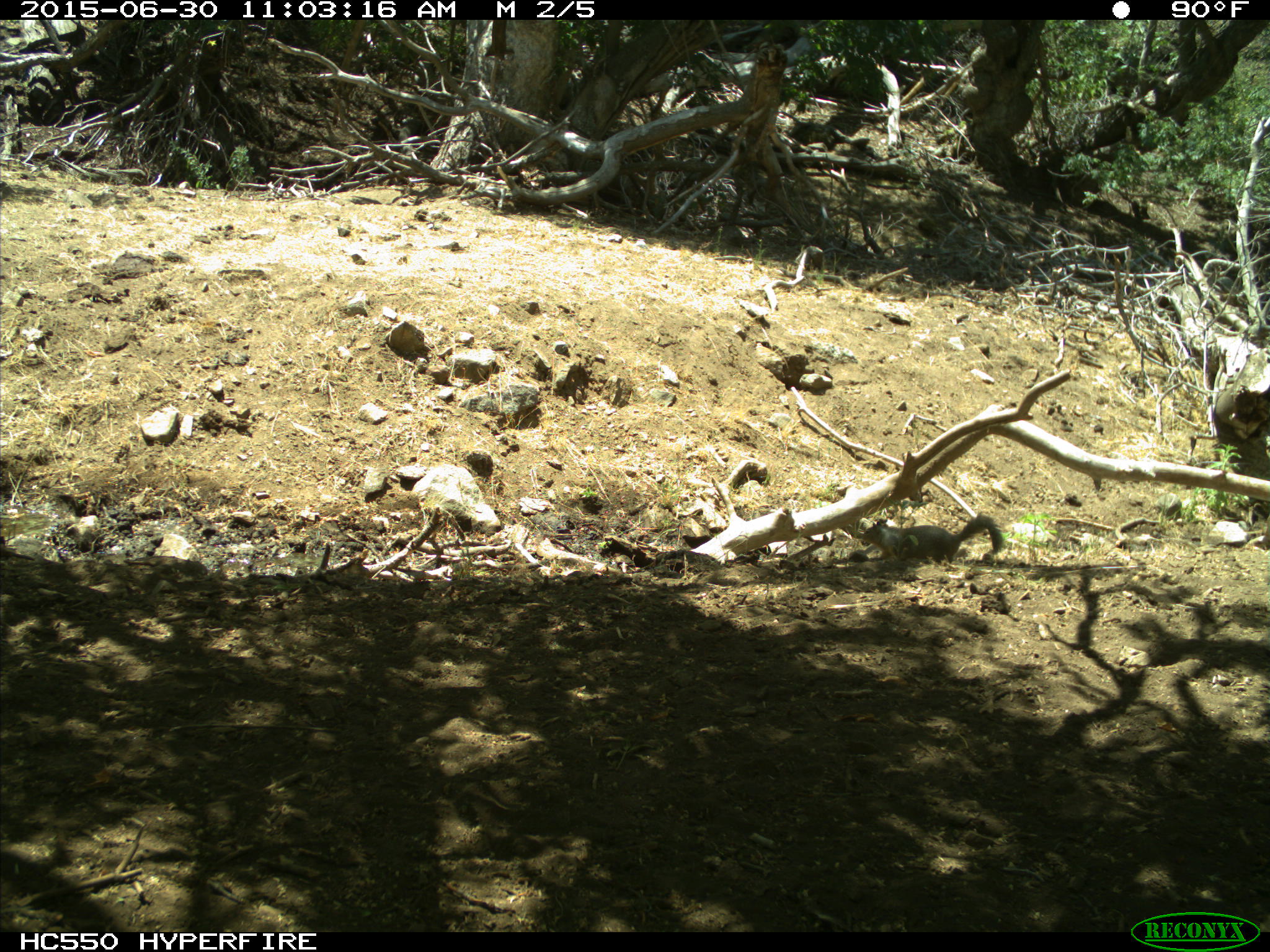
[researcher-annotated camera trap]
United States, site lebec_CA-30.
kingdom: Animalia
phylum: Chordata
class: Mammalia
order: Rodentia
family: Sciuridae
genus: Otospermophilus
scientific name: Otospermophilus beecheyi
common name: california ground squirrel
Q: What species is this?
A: Otospermophilus beecheyi (california ground squirrel).